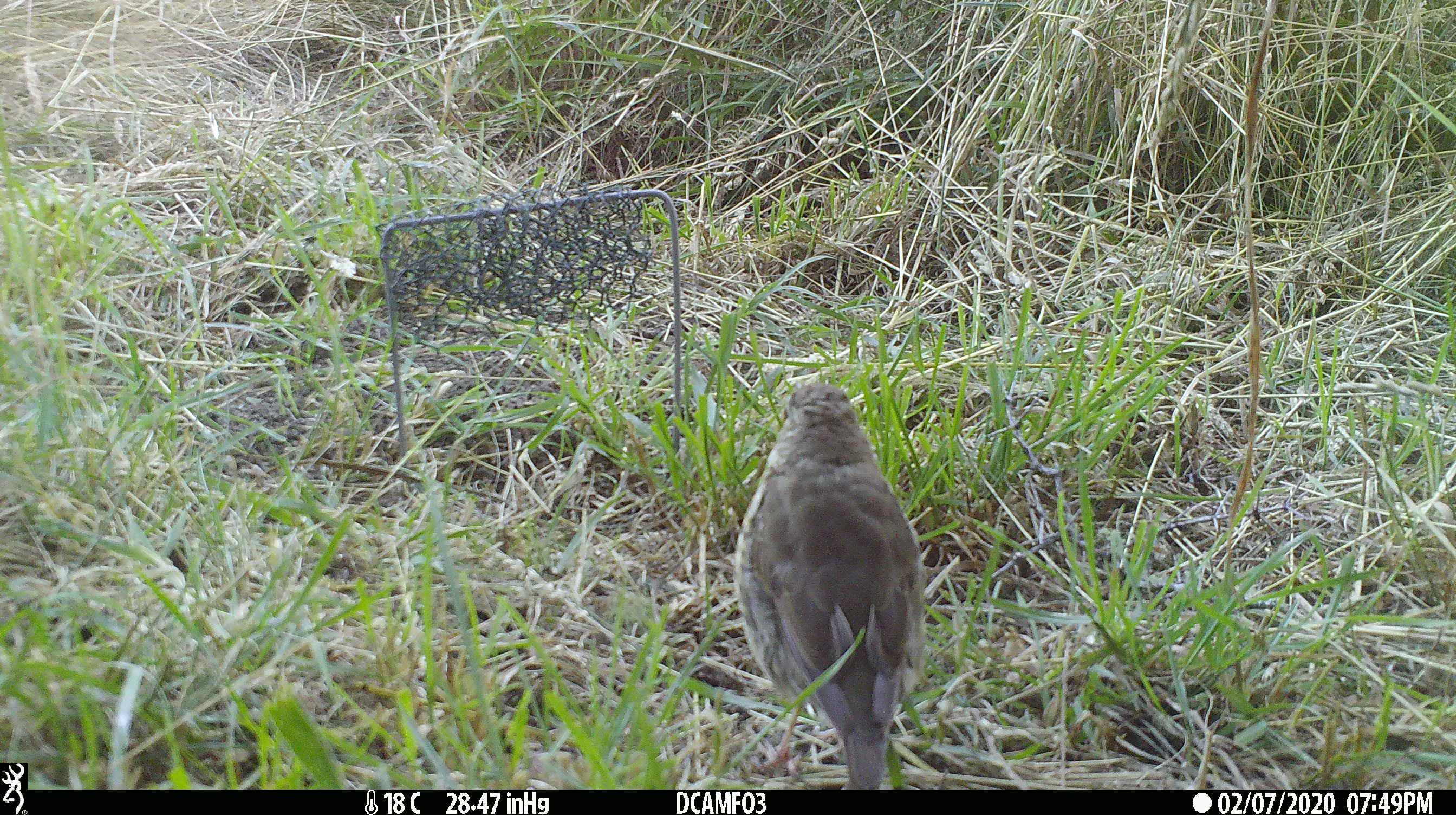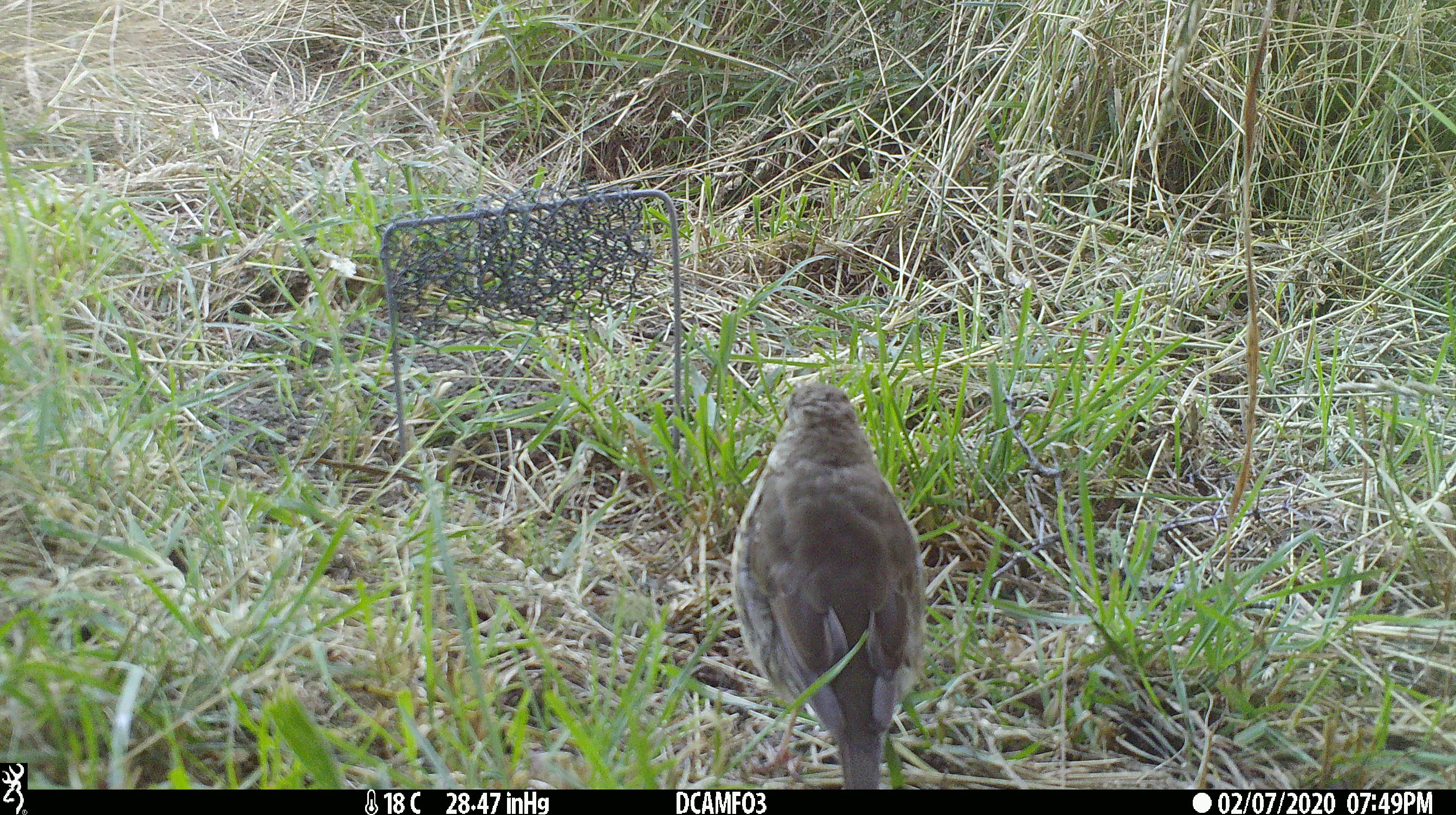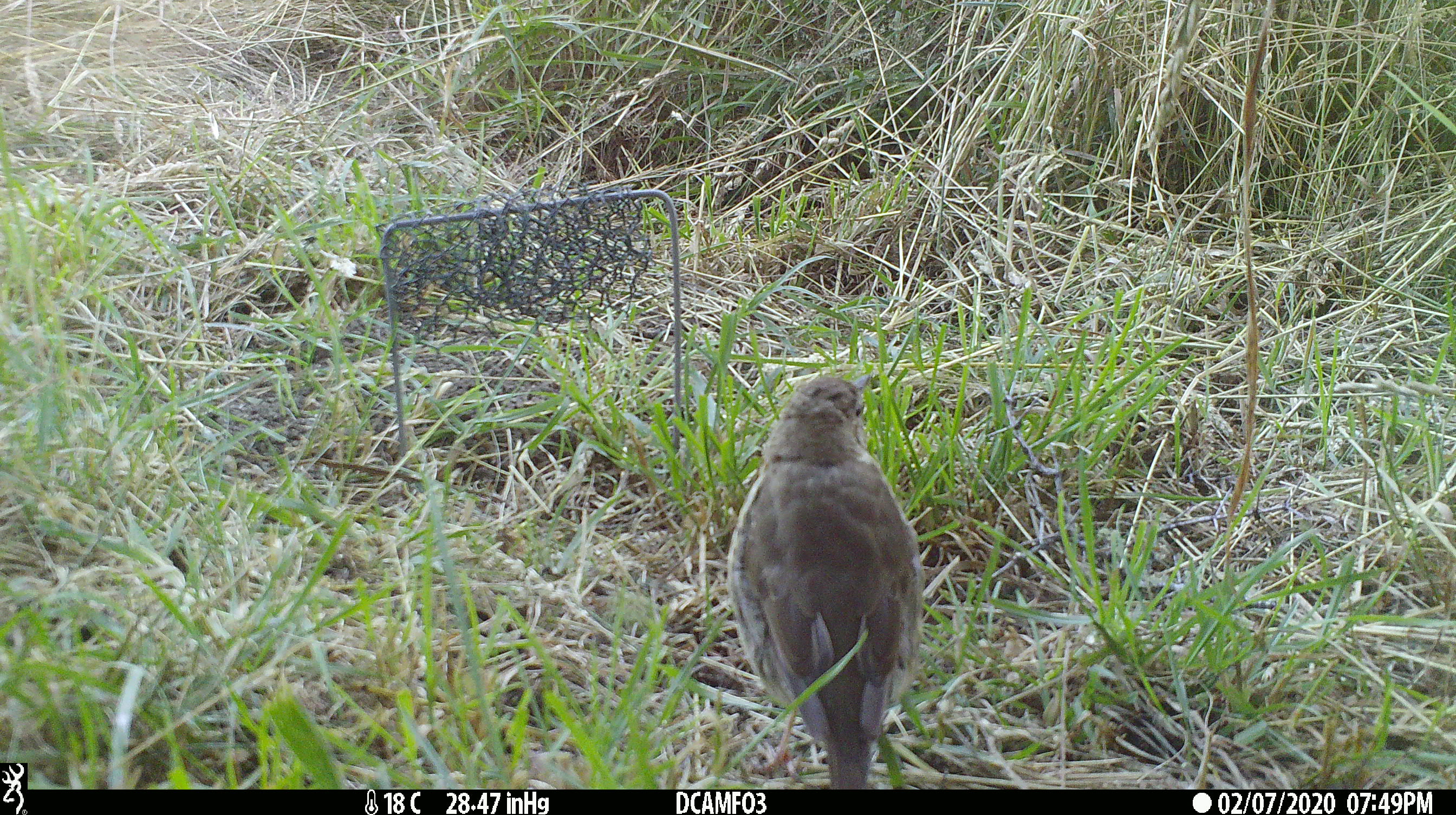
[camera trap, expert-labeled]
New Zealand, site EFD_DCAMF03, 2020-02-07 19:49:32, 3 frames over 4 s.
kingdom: Animalia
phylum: Chordata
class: Aves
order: Passeriformes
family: Turdidae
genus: Turdus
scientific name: Turdus philomelos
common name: song thrush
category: thrush